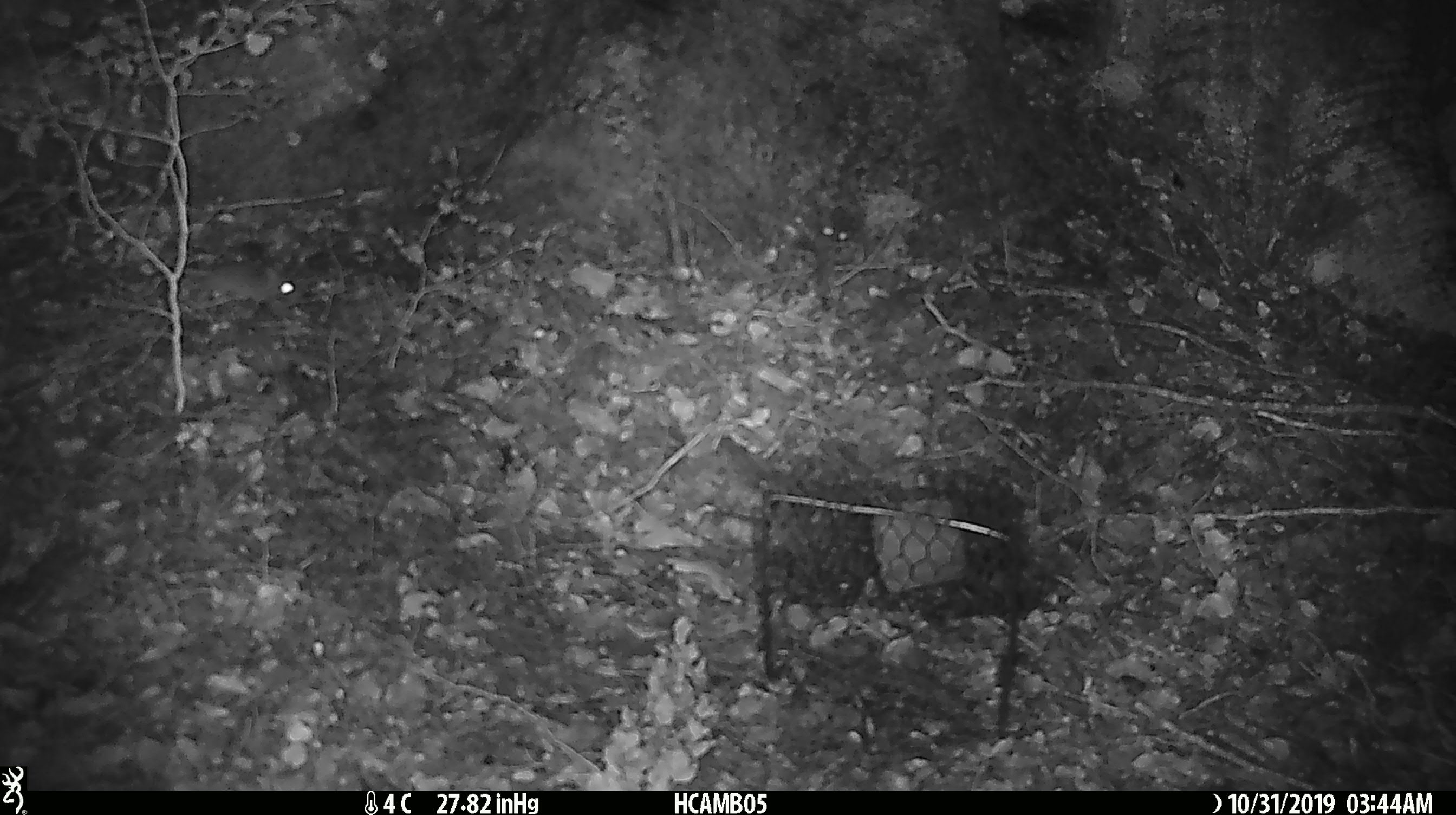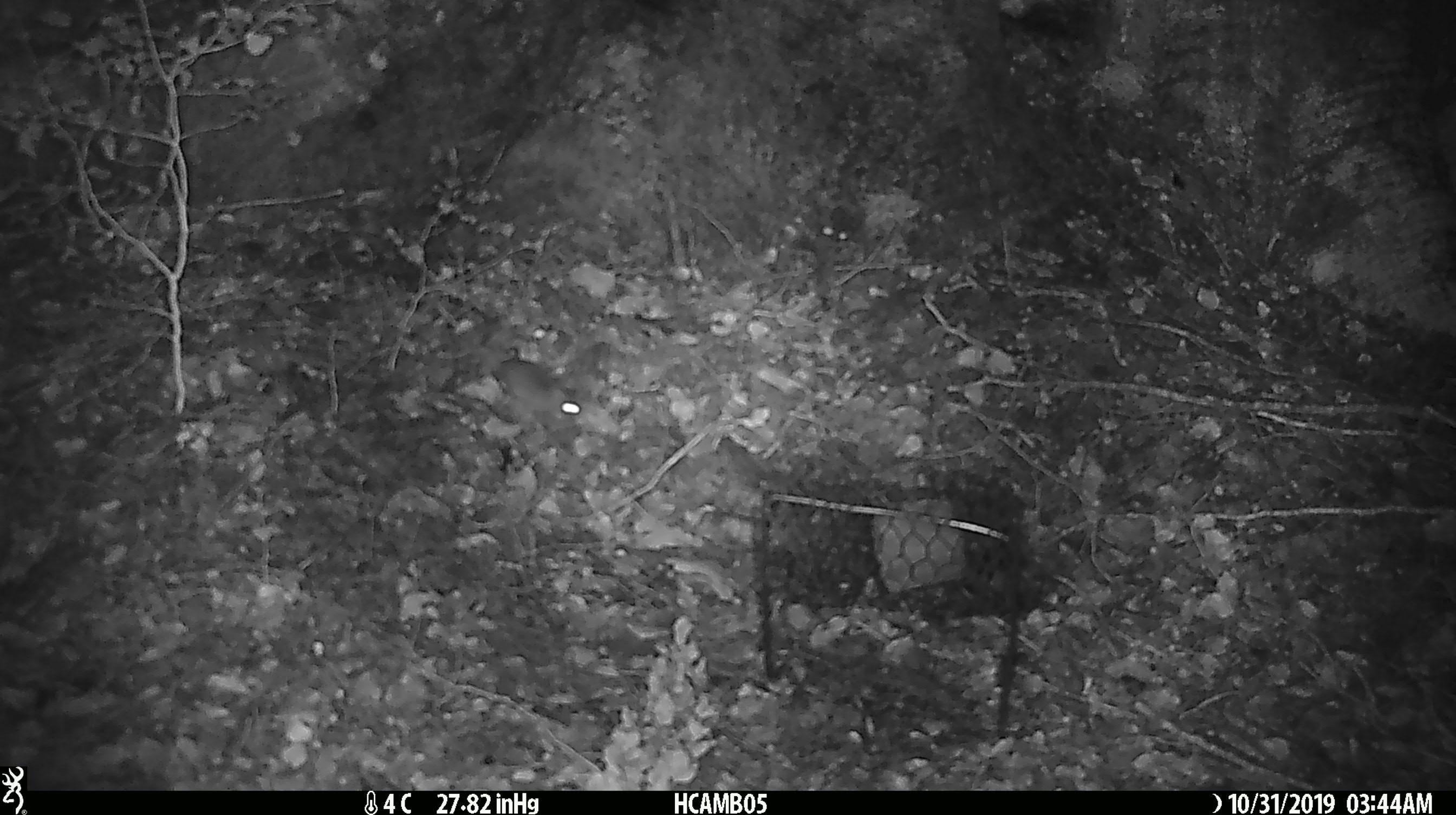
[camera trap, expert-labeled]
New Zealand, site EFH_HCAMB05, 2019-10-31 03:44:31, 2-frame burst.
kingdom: Animalia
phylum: Chordata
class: Mammalia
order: Rodentia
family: Muridae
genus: Mus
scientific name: Mus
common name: mouse